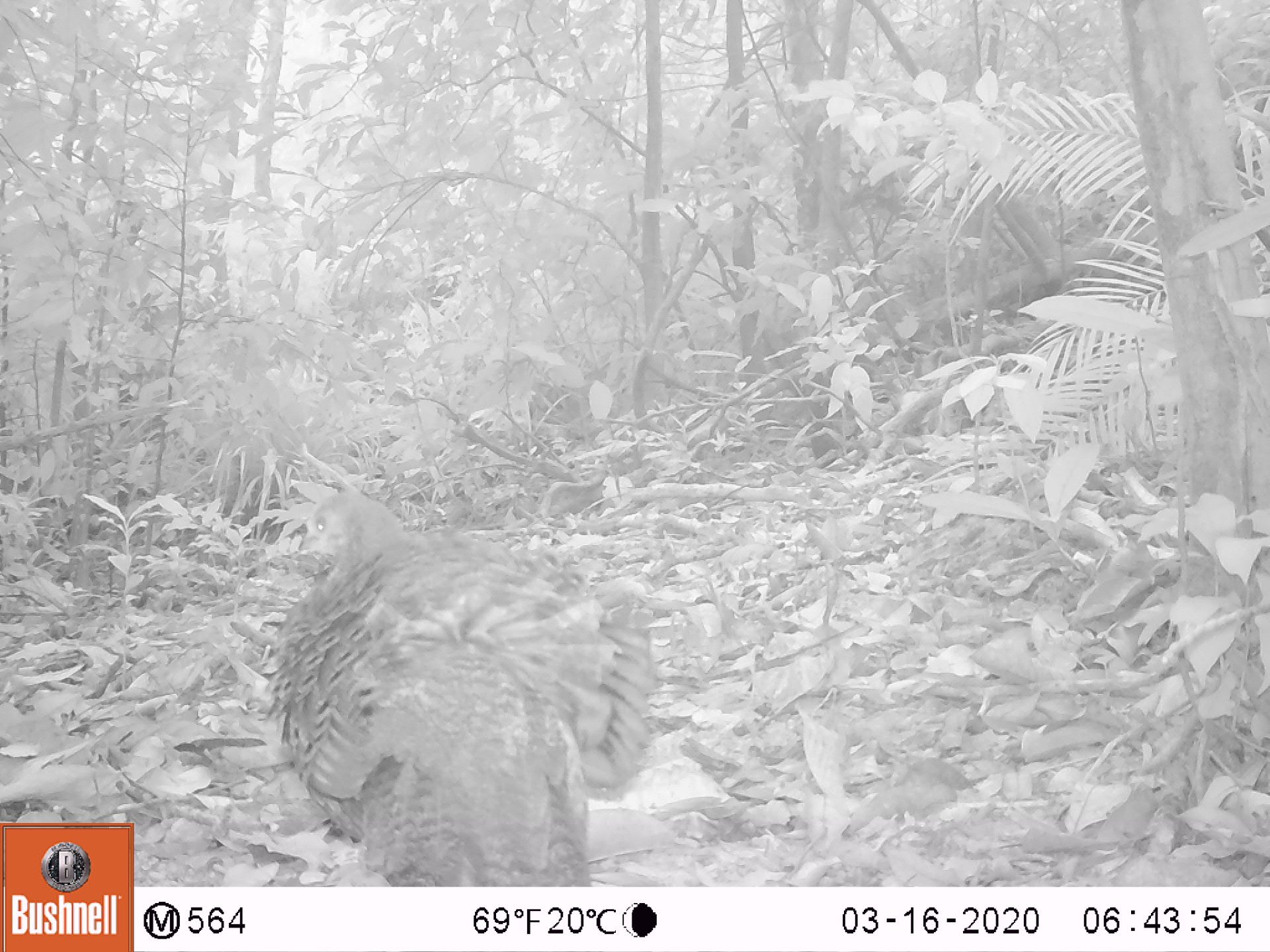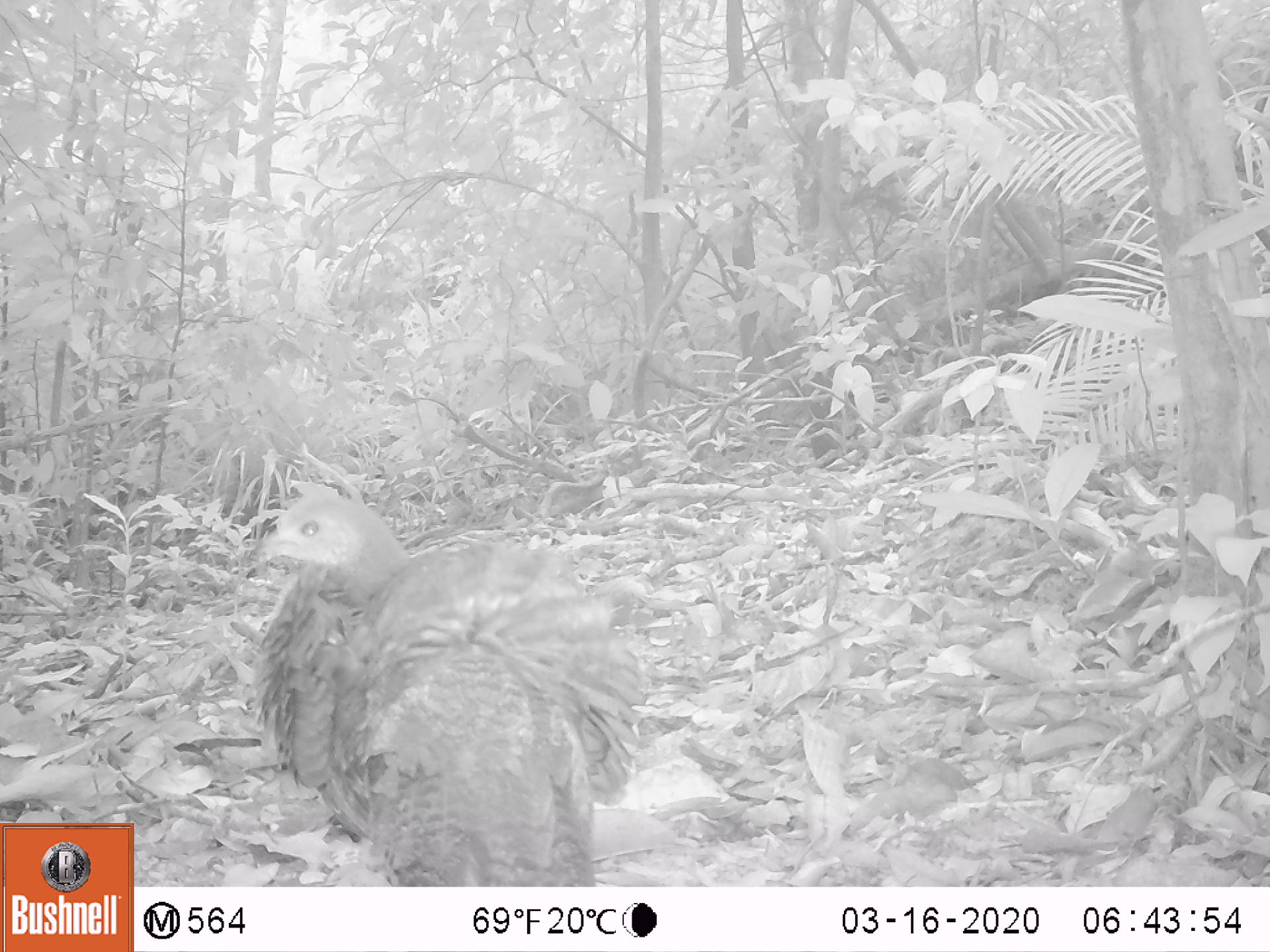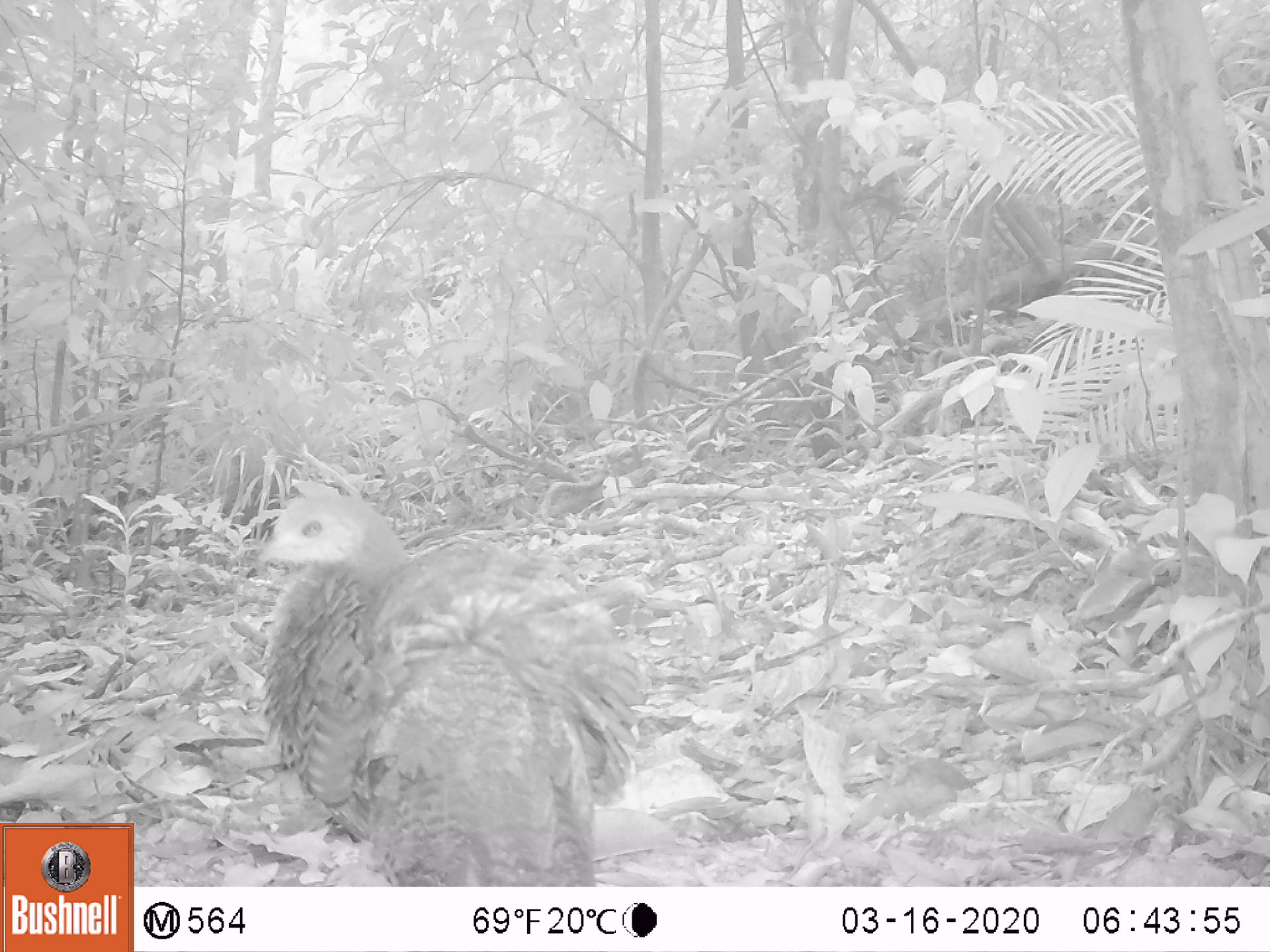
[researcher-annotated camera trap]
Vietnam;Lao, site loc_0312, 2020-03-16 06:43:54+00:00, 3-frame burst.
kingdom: Animalia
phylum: Chordata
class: Aves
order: Galliformes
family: Phasianidae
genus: Polyplectron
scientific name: Polyplectron bicalcaratum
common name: gray peacock-pheasant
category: grey peacock pheasant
Grey peacock pheasant (gray peacock-pheasant) (Polyplectron bicalcaratum). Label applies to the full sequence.